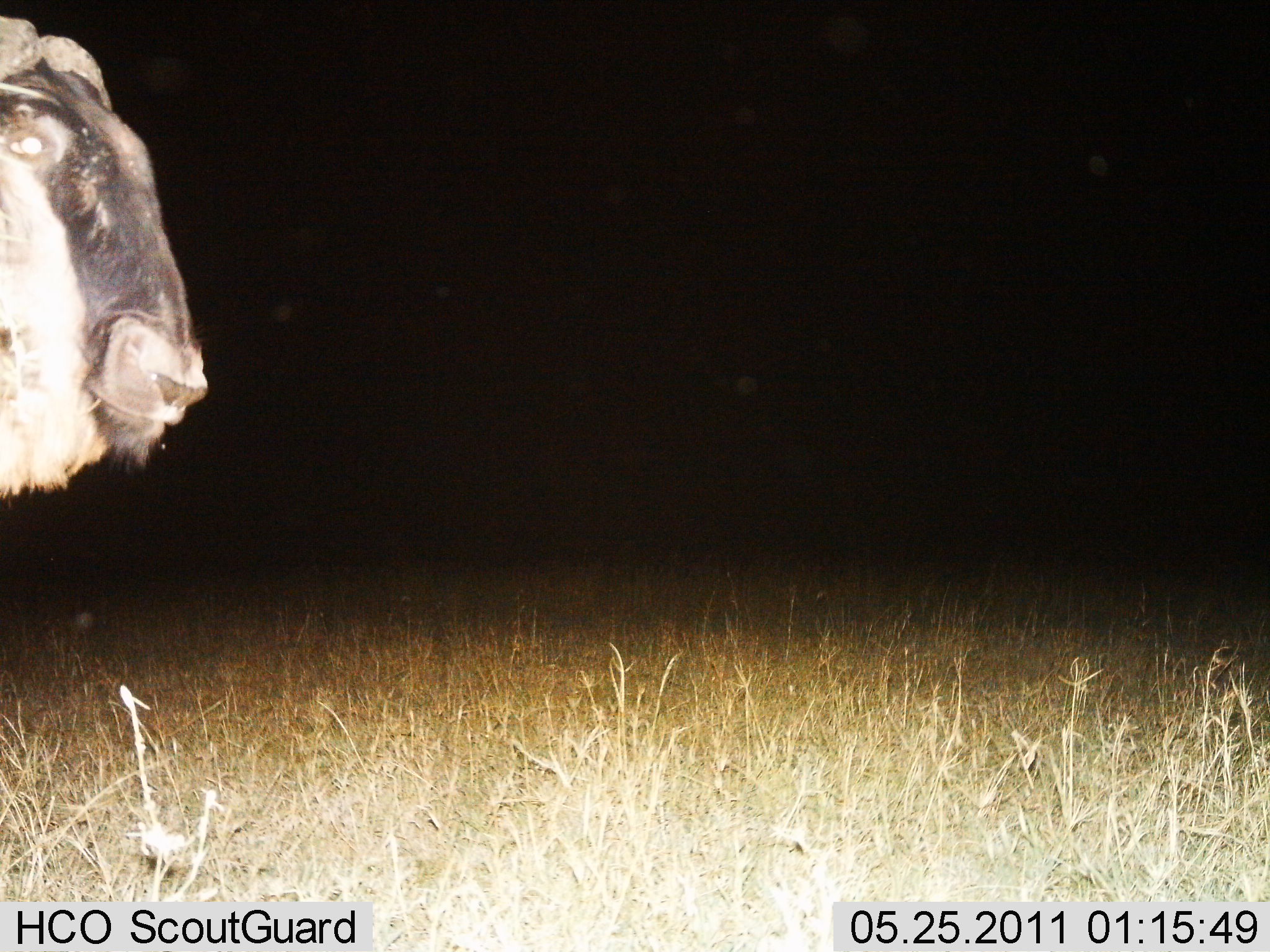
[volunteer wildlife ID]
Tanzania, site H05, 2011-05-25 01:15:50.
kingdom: Animalia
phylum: Chordata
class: Mammalia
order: Artiodactyla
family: Bovidae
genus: Connochaetes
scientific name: Connochaetes taurinus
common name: blue wildebeest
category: wildebeest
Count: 1.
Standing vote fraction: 100%.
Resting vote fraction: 0%.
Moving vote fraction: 0%.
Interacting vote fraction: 0%.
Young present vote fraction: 0%.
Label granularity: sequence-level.